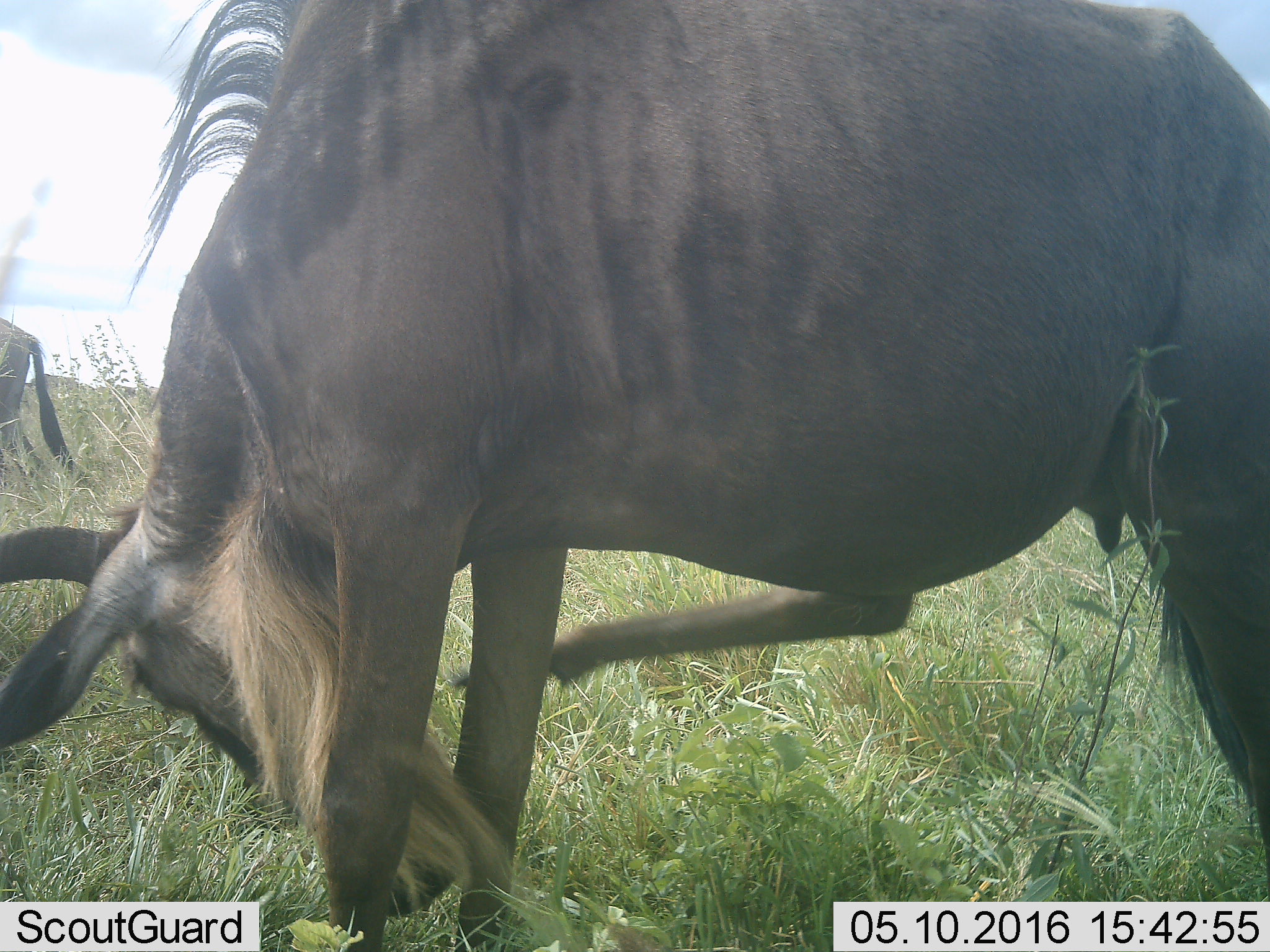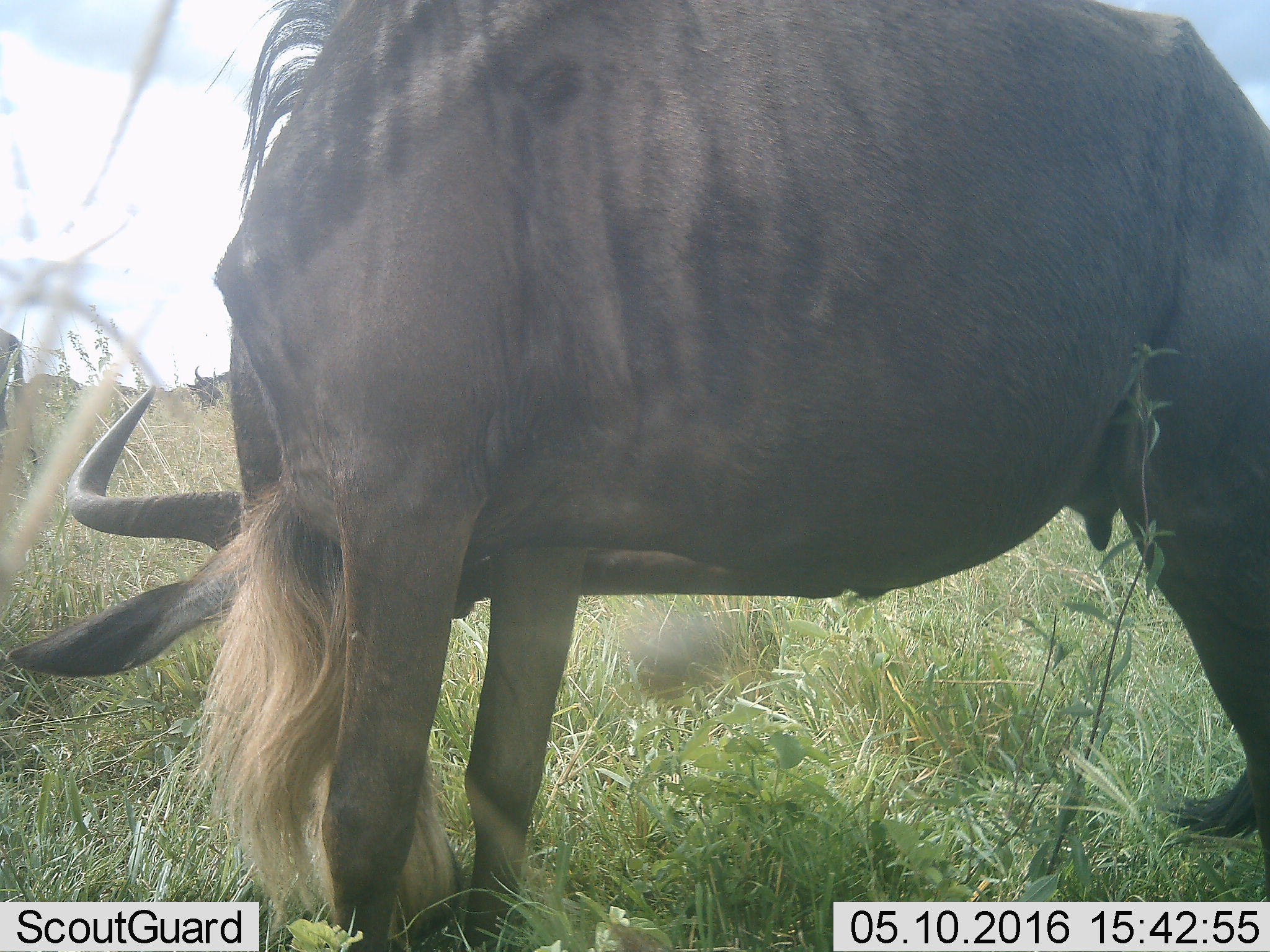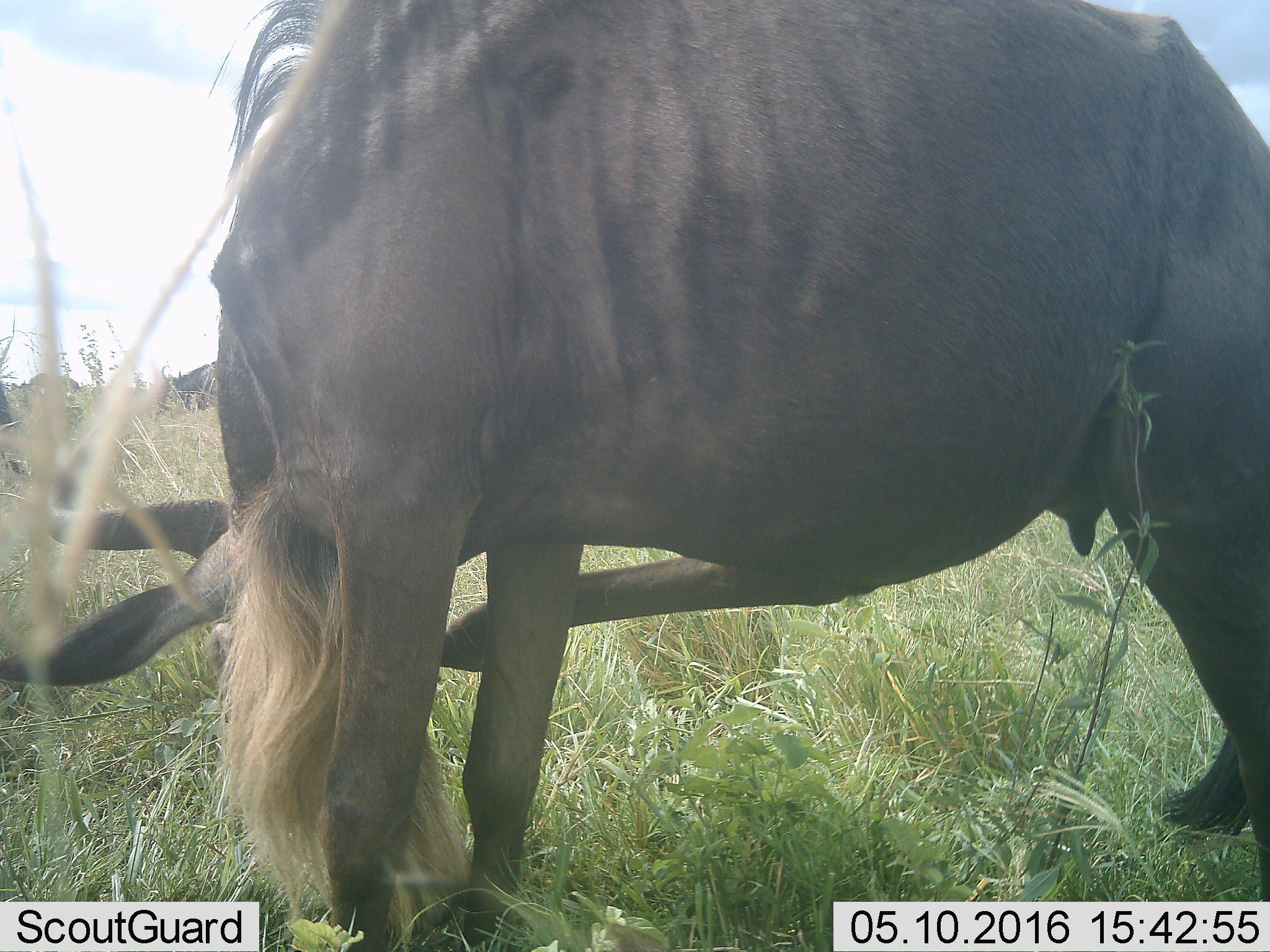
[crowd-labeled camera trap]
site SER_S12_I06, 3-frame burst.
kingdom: Animalia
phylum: Chordata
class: Mammalia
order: Artiodactyla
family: Bovidae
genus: Connochaetes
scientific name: Connochaetes taurinus taurinus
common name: blue wildebeest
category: wildebeestblue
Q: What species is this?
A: Wildebeestblue (blue wildebeest) (Connochaetes taurinus taurinus).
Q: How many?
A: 3.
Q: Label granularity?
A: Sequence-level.